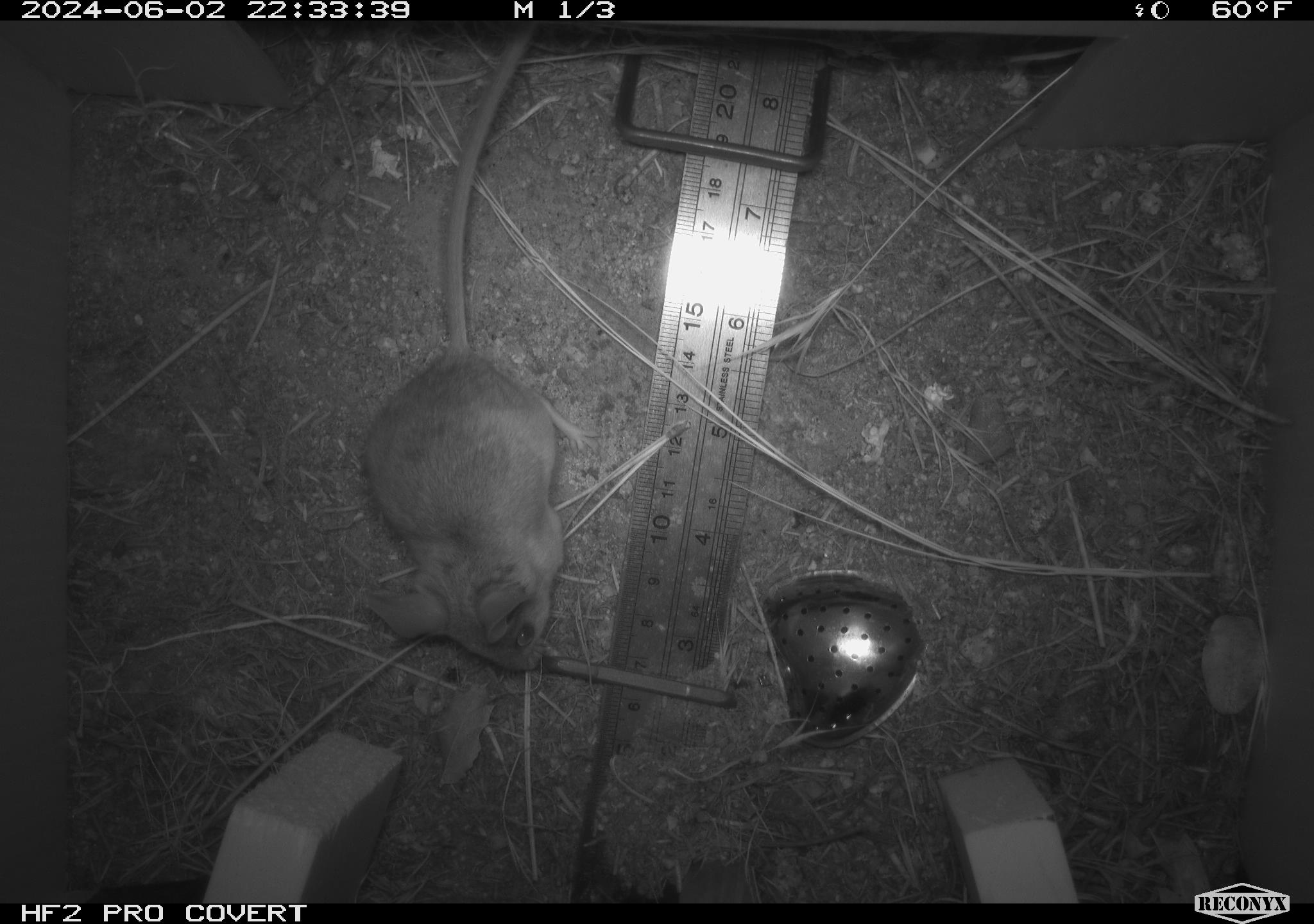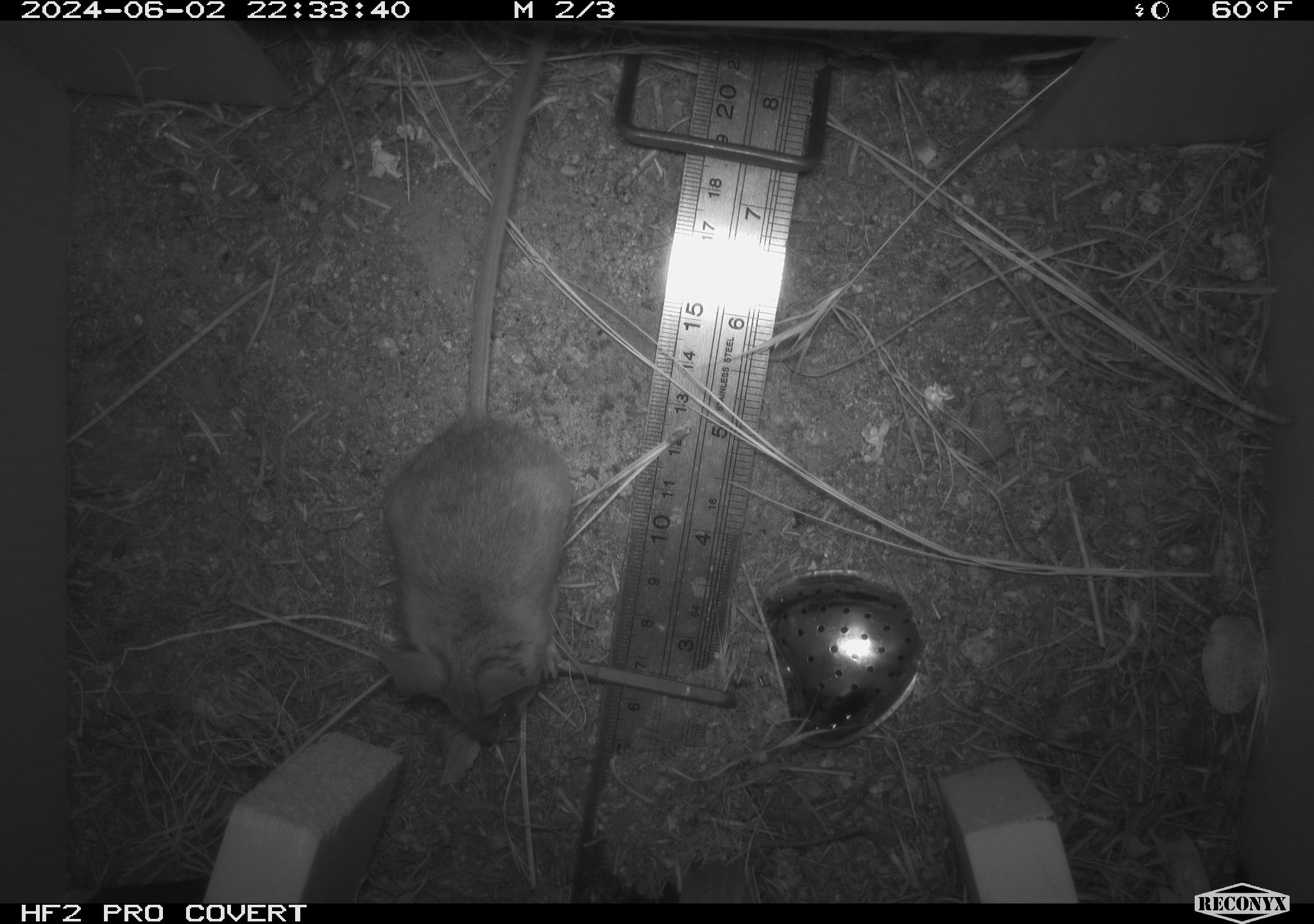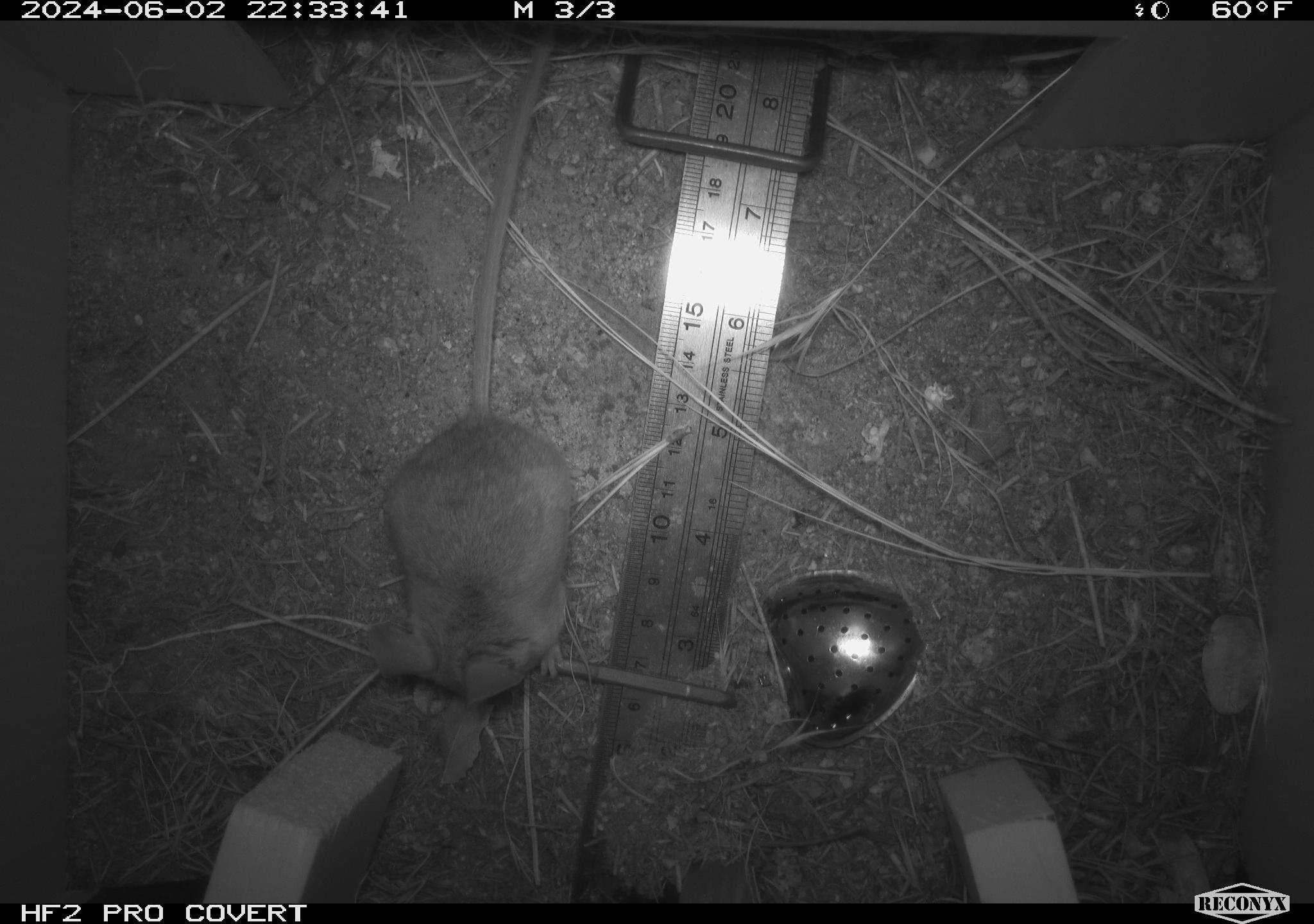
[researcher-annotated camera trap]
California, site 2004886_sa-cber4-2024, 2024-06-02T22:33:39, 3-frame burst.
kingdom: Animalia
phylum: Chordata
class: Mammalia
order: Rodentia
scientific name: Rodentia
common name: mouse species